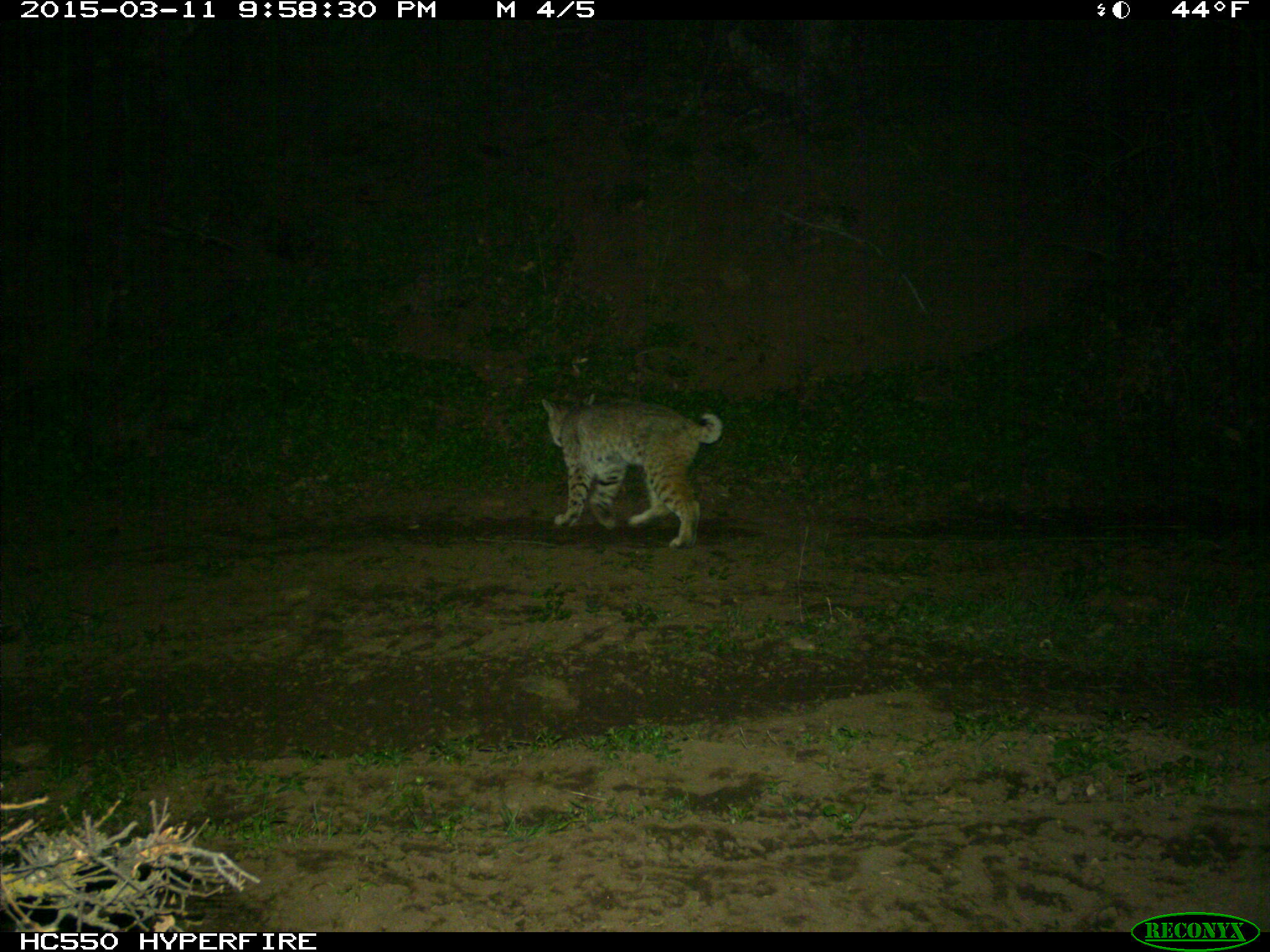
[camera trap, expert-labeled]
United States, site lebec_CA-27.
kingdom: Animalia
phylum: Chordata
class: Mammalia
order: Carnivora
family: Felidae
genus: Lynx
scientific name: Lynx rufus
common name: bobcat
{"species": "Lynx rufus (bobcat)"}